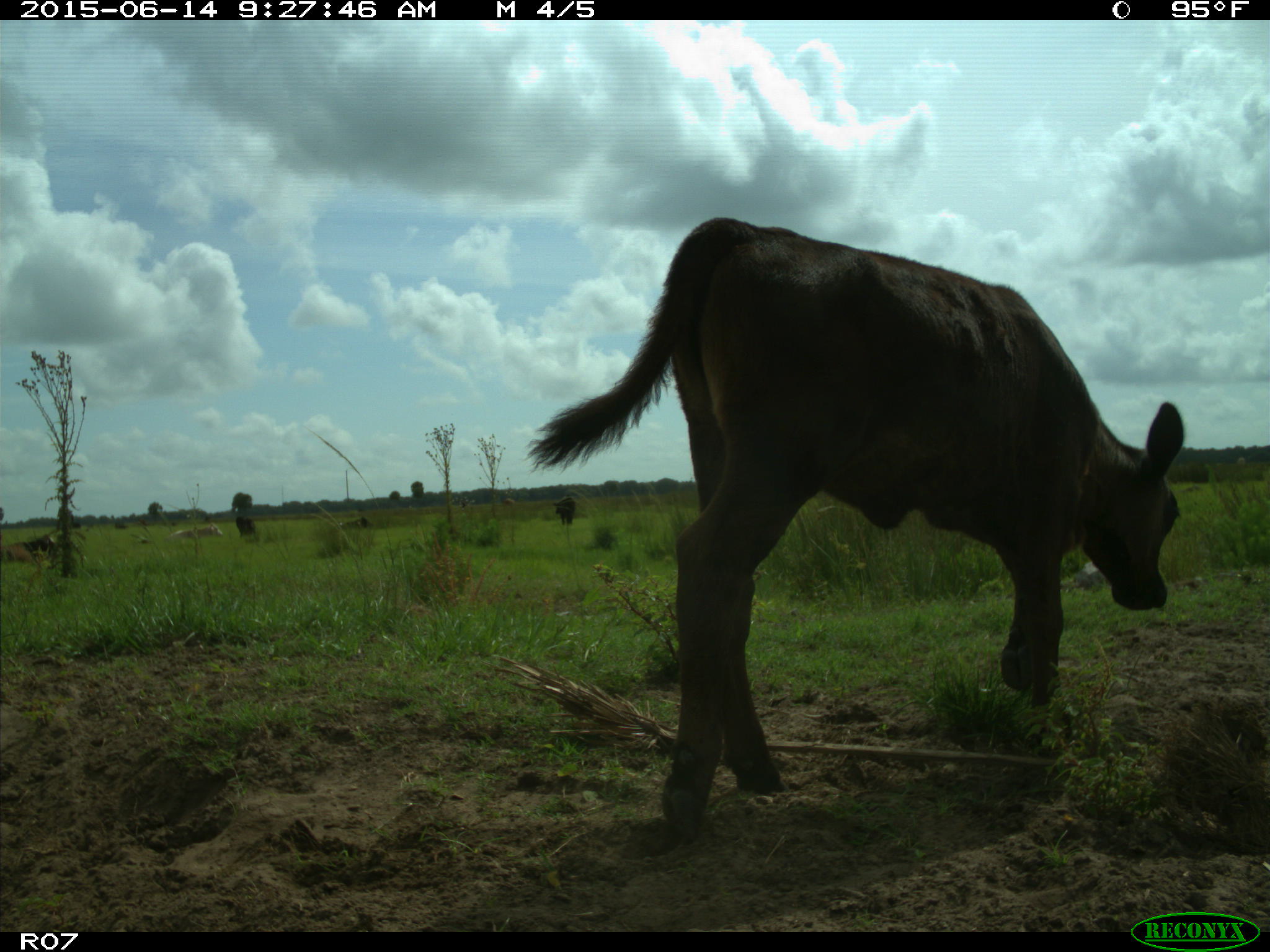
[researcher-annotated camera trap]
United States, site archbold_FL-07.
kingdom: Animalia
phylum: Chordata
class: Mammalia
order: Artiodactyla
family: Bovidae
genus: Bos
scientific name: Bos taurus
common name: domestic cow